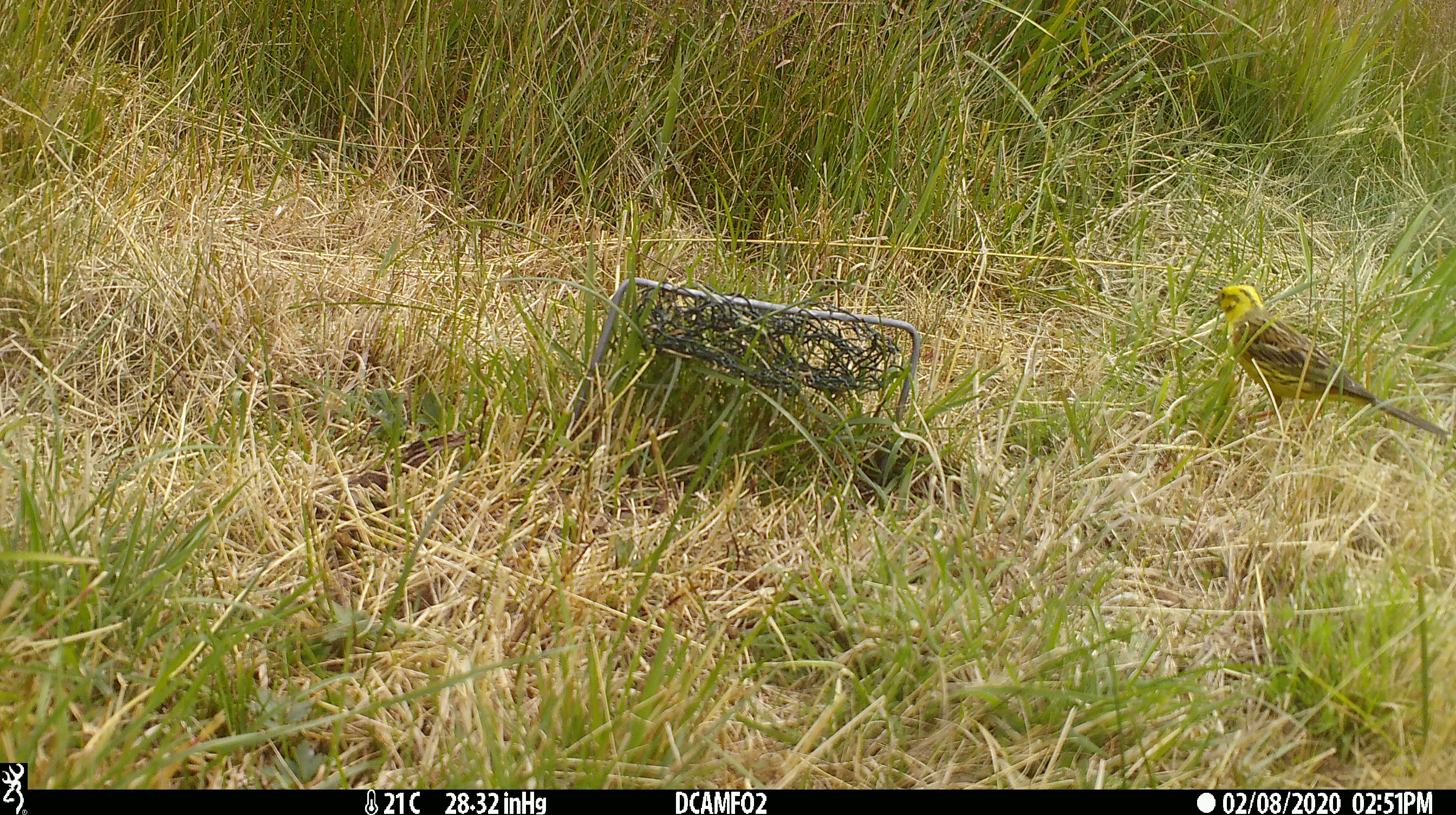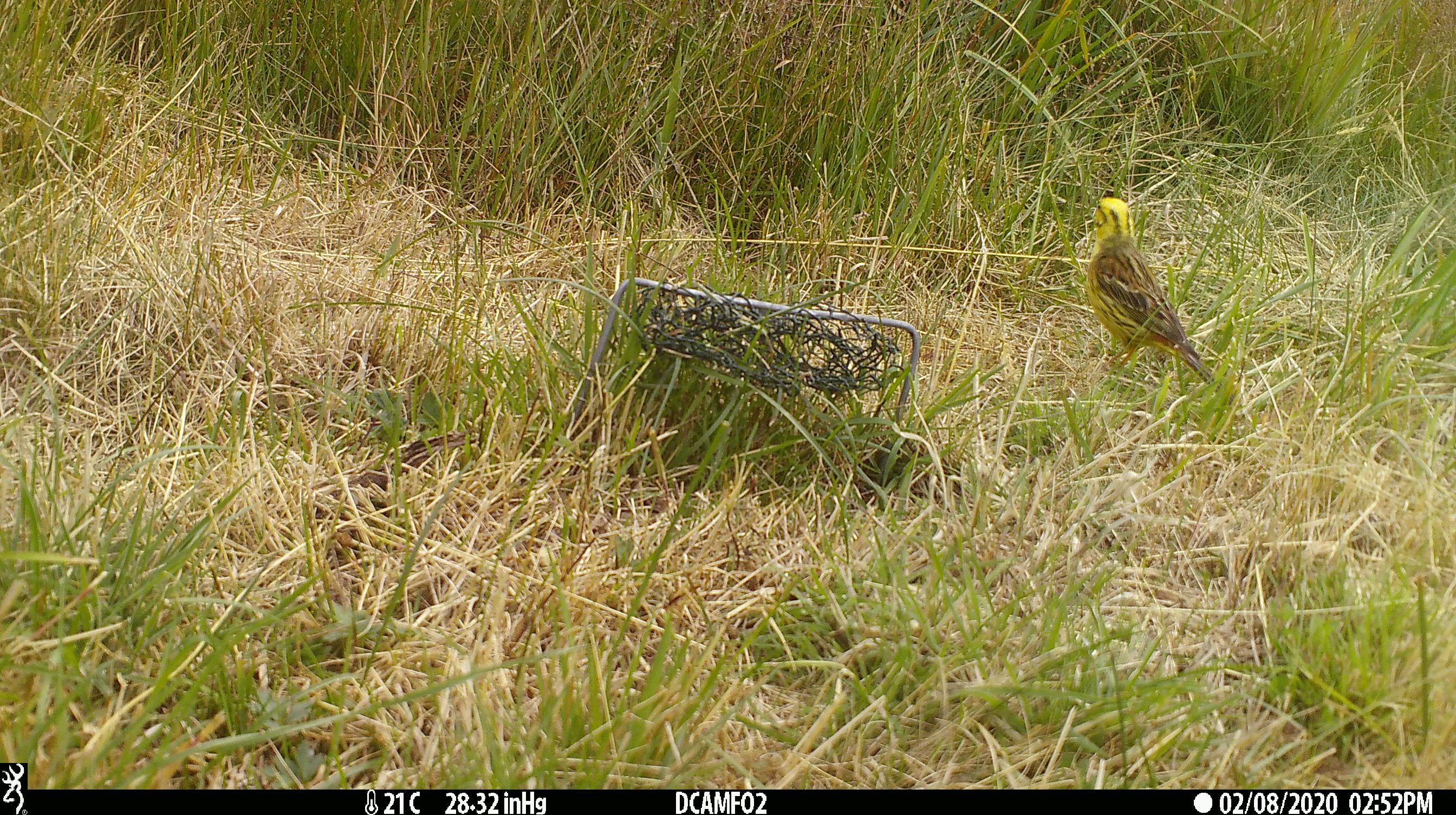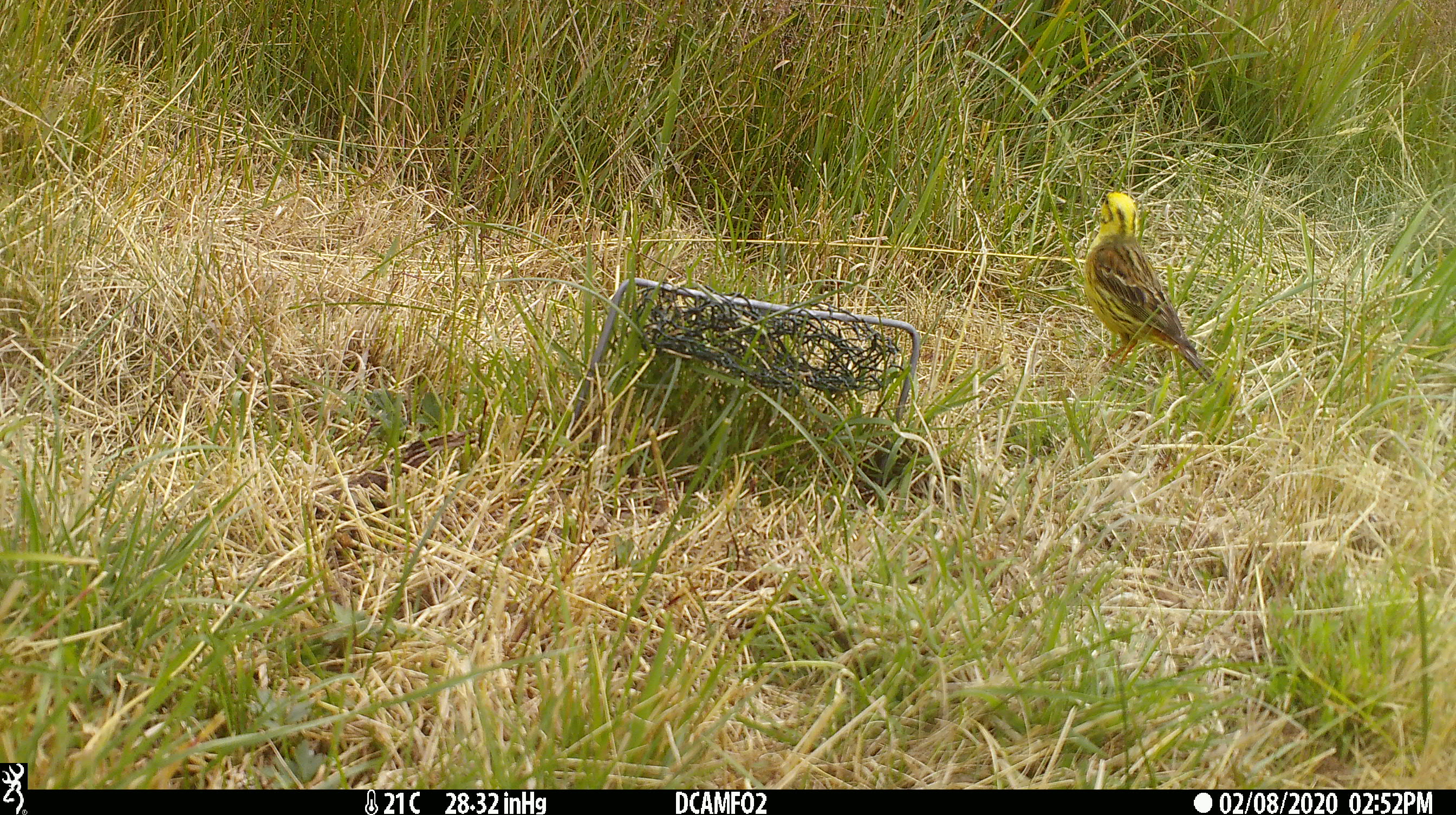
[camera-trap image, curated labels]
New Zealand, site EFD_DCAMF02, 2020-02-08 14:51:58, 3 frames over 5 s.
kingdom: Animalia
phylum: Chordata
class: Aves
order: Passeriformes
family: Emberizidae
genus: Emberiza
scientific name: Emberiza citrinella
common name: yellowhammer